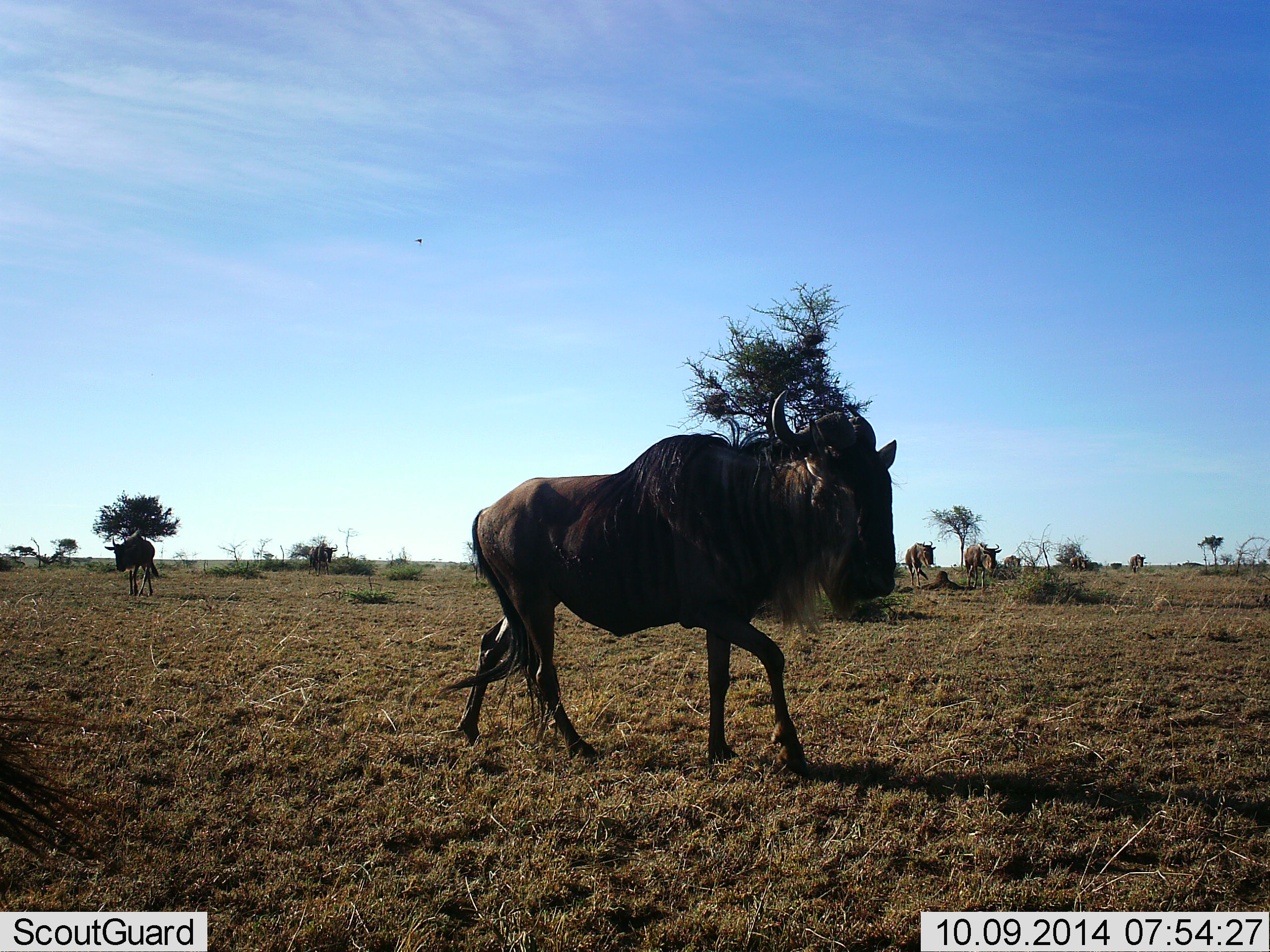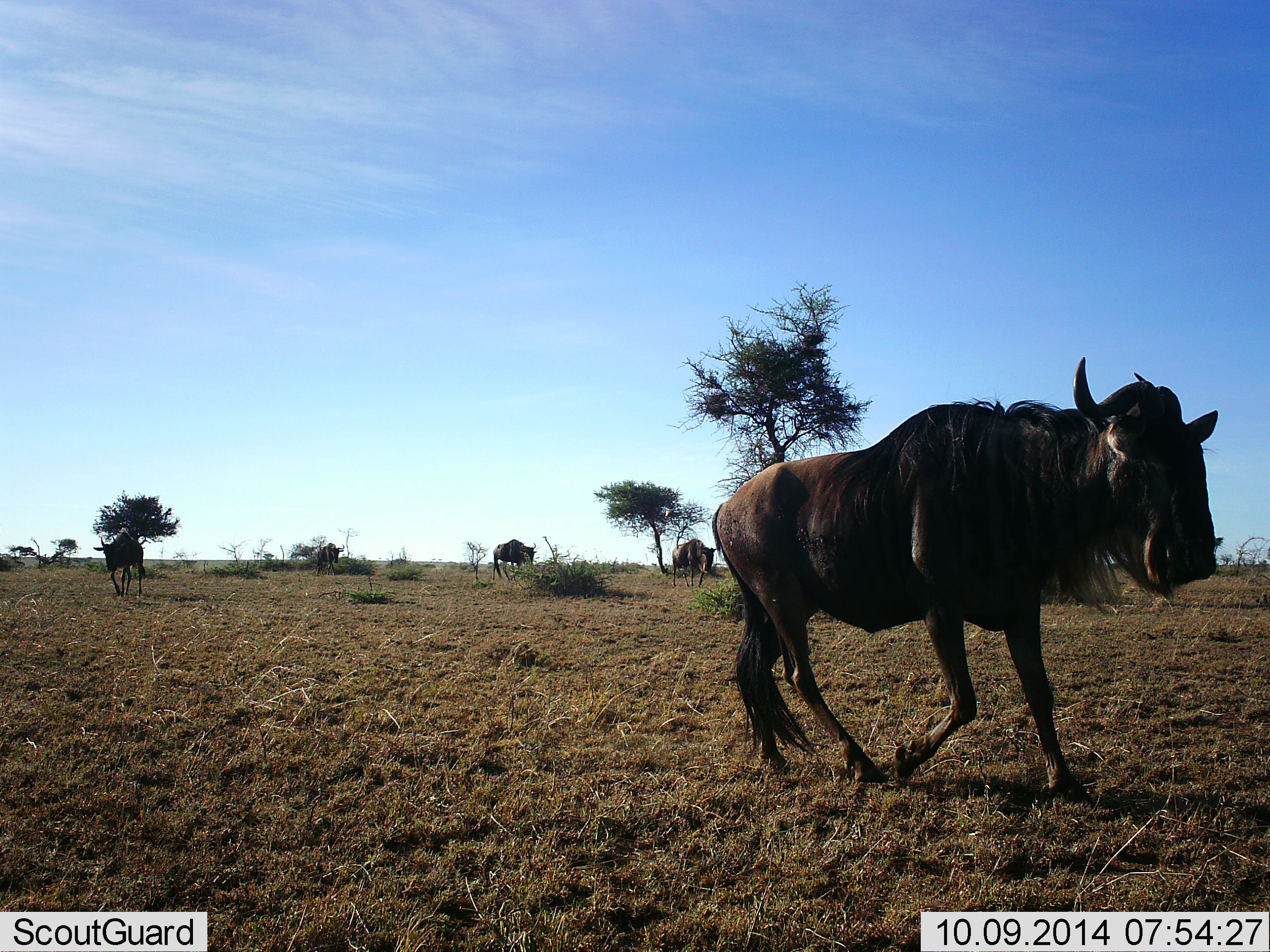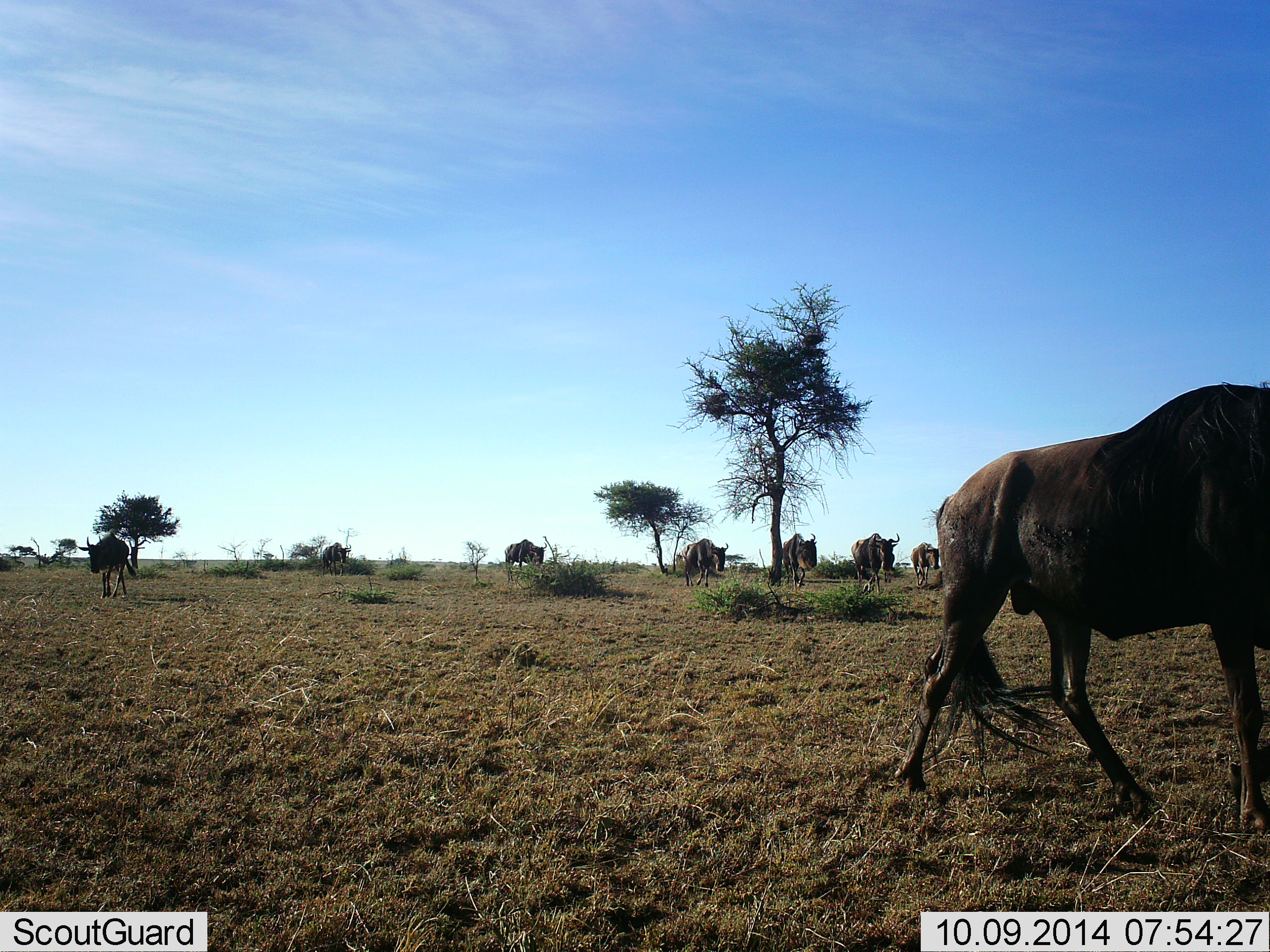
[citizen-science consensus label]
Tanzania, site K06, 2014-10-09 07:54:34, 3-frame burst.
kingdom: Animalia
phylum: Chordata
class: Mammalia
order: Artiodactyla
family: Bovidae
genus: Connochaetes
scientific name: Connochaetes taurinus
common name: blue wildebeest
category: wildebeest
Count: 8.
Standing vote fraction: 10%.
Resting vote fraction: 0%.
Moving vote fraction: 100%.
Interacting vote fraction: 0%.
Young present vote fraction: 0%.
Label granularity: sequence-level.